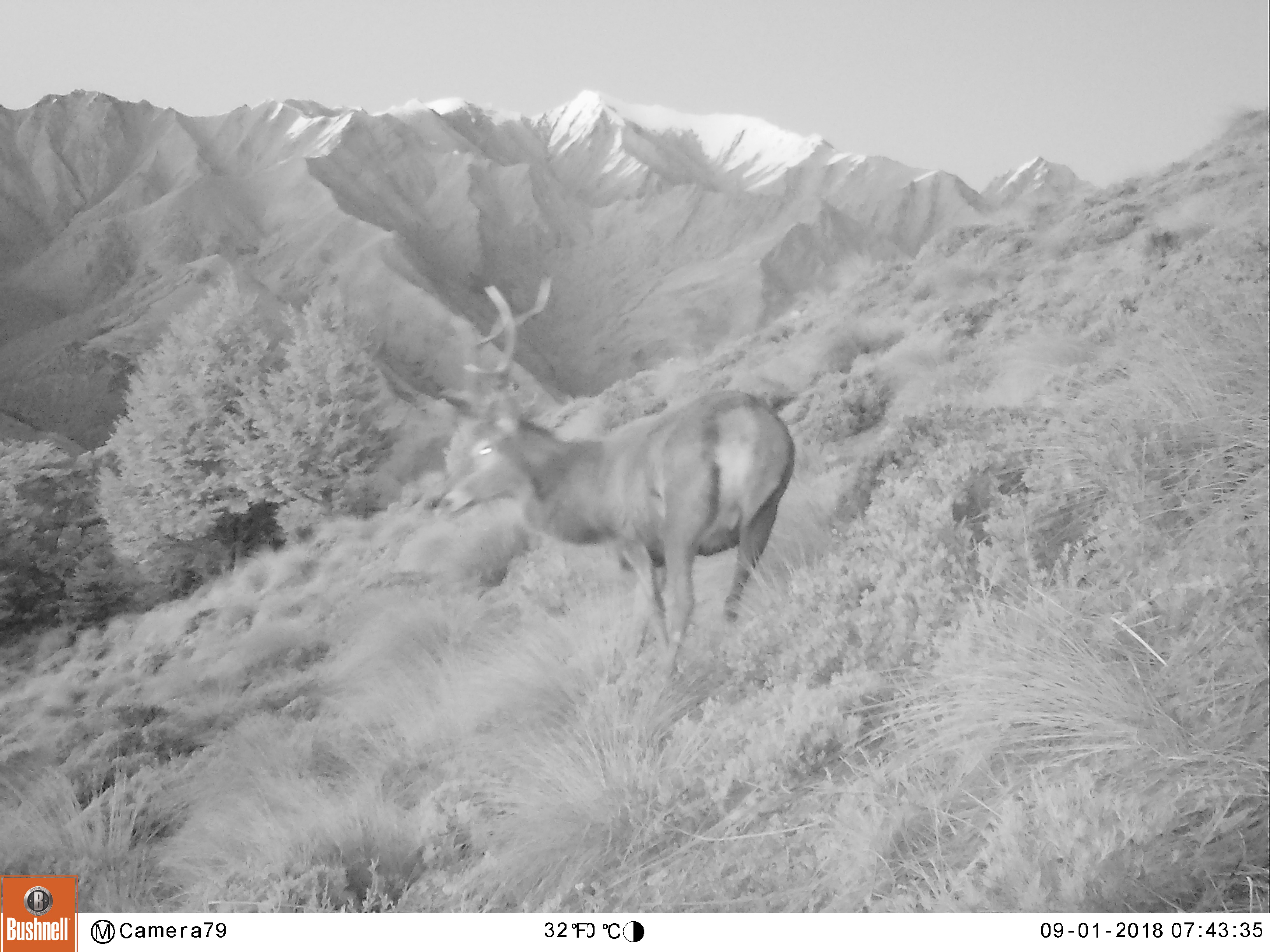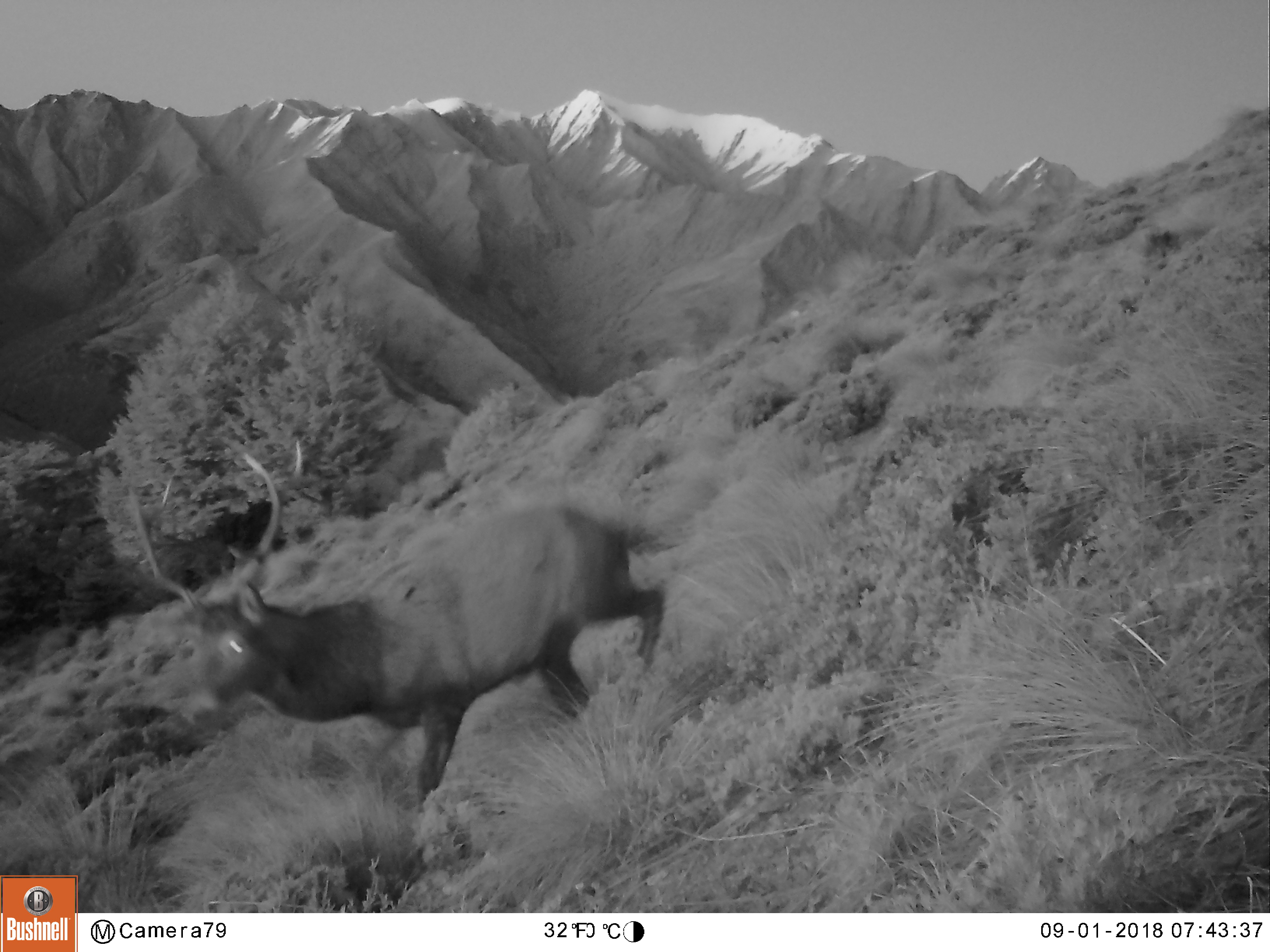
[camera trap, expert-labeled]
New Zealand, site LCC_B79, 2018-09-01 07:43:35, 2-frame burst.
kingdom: Animalia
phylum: Chordata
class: Mammalia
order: Artiodactyla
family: Cervidae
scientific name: Cervidae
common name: deer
Deer (Cervidae).